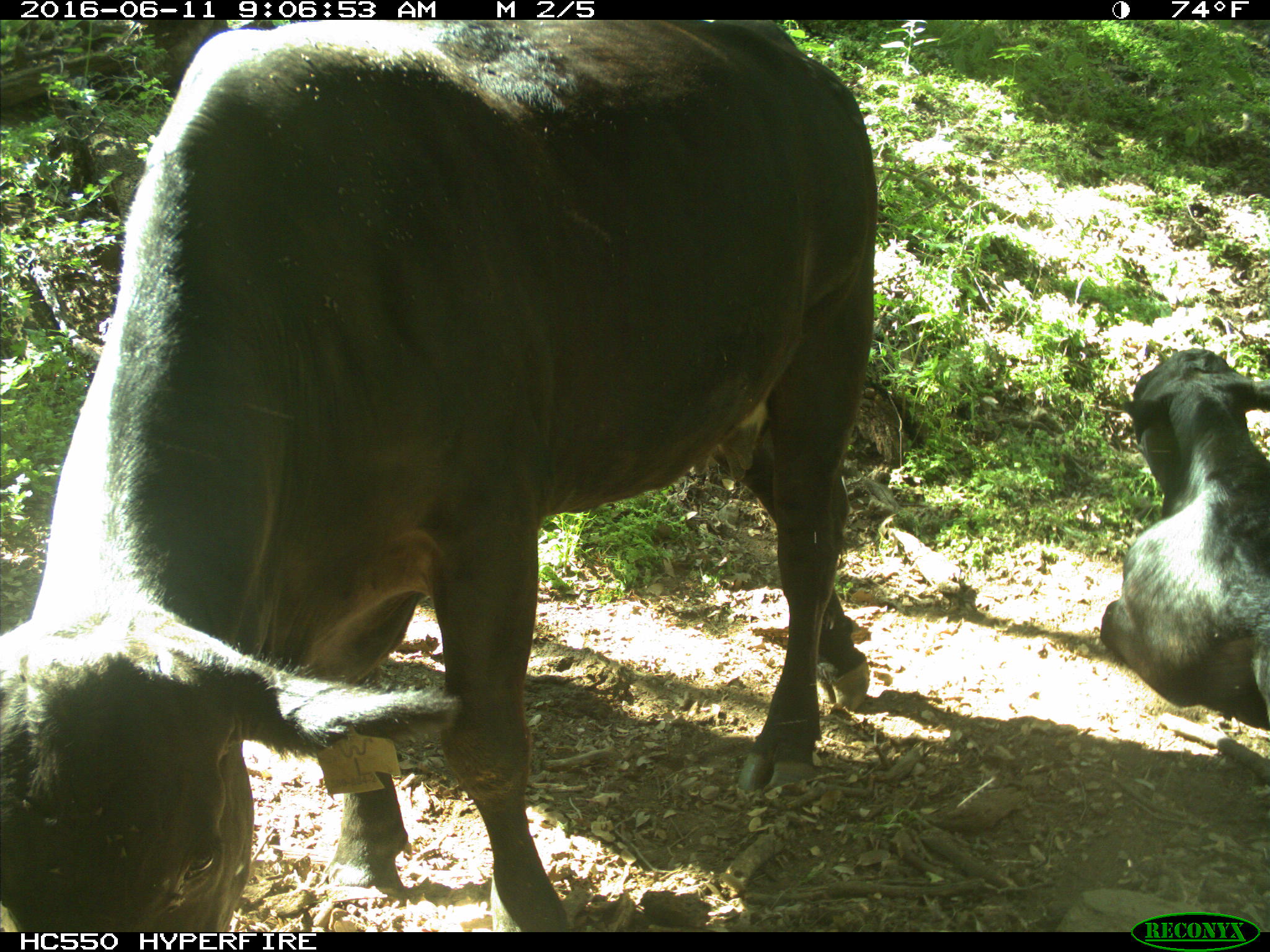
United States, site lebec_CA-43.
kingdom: Animalia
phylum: Chordata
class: Mammalia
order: Artiodactyla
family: Bovidae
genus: Bos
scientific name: Bos taurus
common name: domestic cow